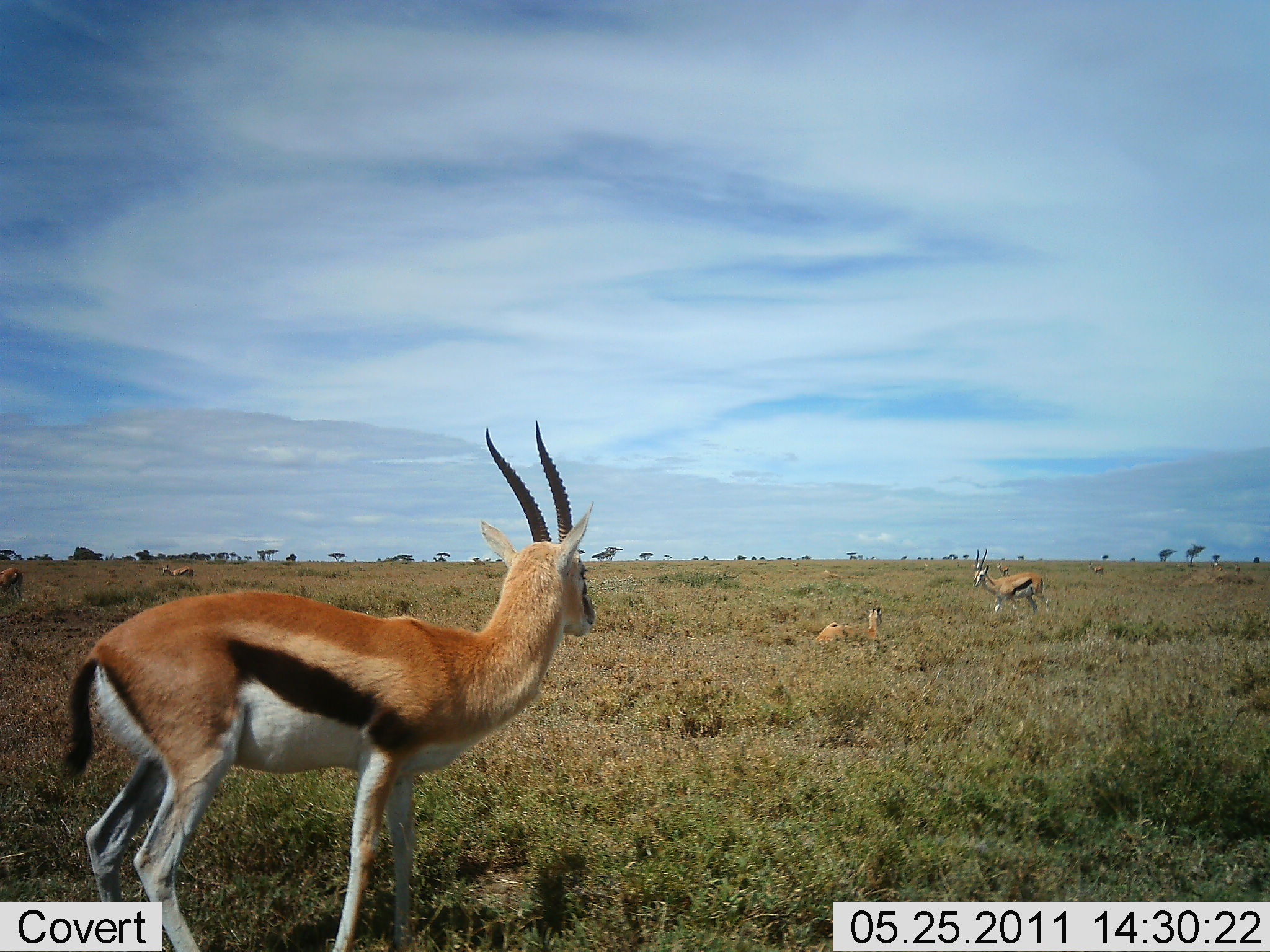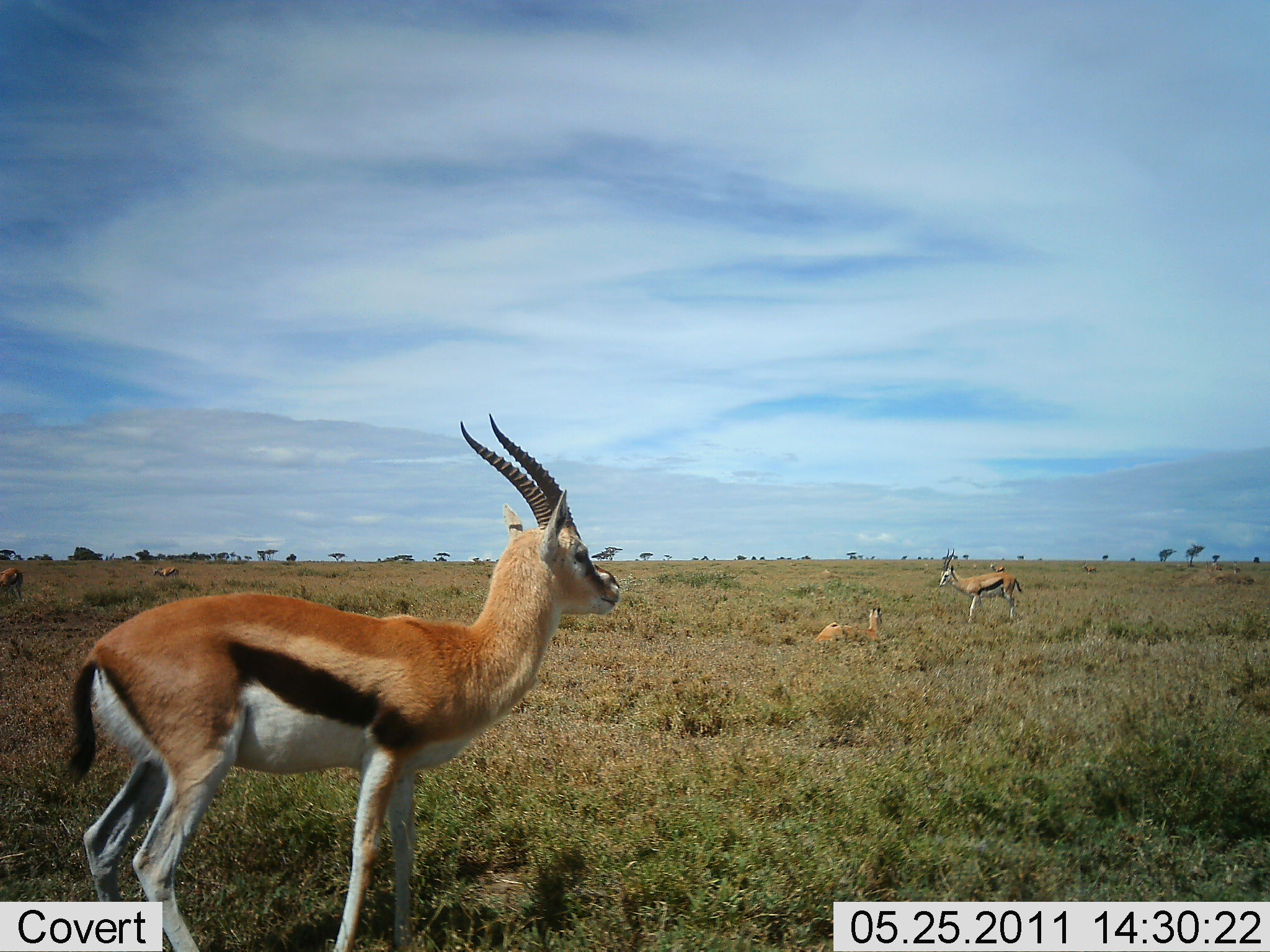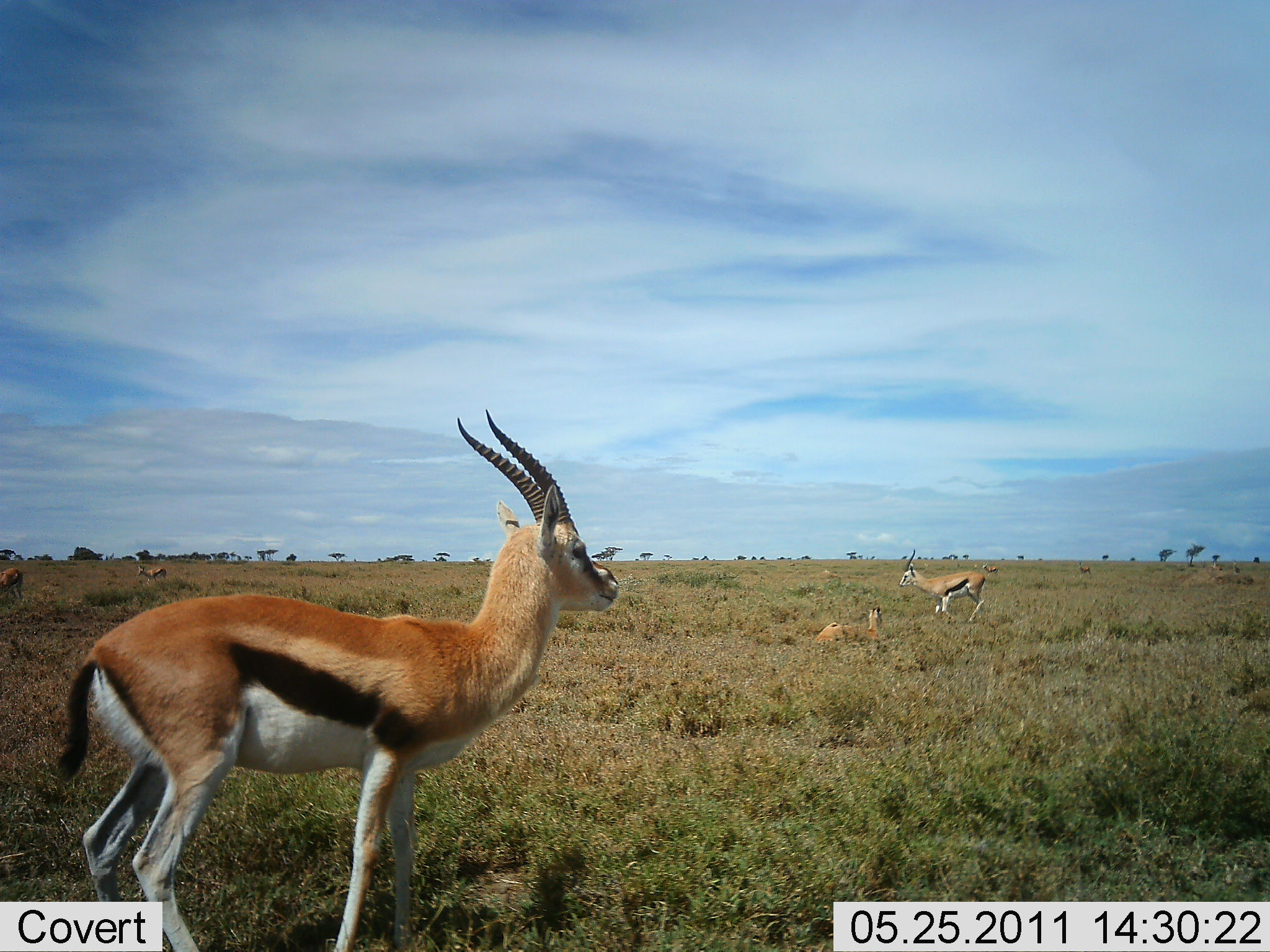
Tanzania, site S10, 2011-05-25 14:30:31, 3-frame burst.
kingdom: Animalia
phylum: Chordata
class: Mammalia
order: Artiodactyla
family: Bovidae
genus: Eudorcas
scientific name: Eudorcas thomsonii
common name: thomson's gazelle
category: gazellethomsons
Gazellethomsons (thomson's gazelle) (Eudorcas thomsonii), count 5. Behavior (volunteer vote fractions): standing 92%, resting 75%, moving 58%, interacting 8%. Young present (vote fraction): 0%. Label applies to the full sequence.